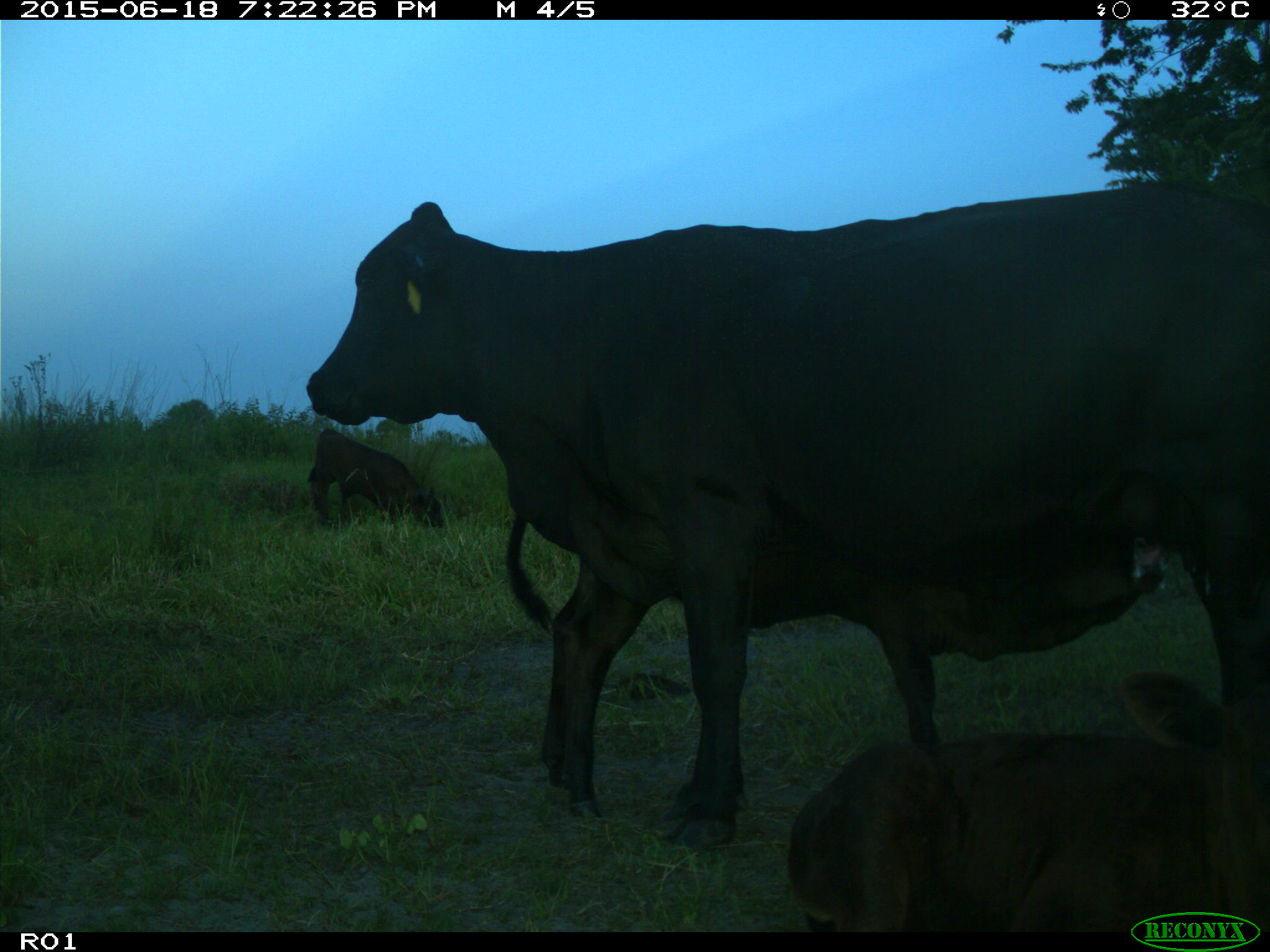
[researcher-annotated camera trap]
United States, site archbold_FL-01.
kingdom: Animalia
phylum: Chordata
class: Mammalia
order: Artiodactyla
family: Bovidae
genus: Bos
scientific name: Bos taurus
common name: domestic cow